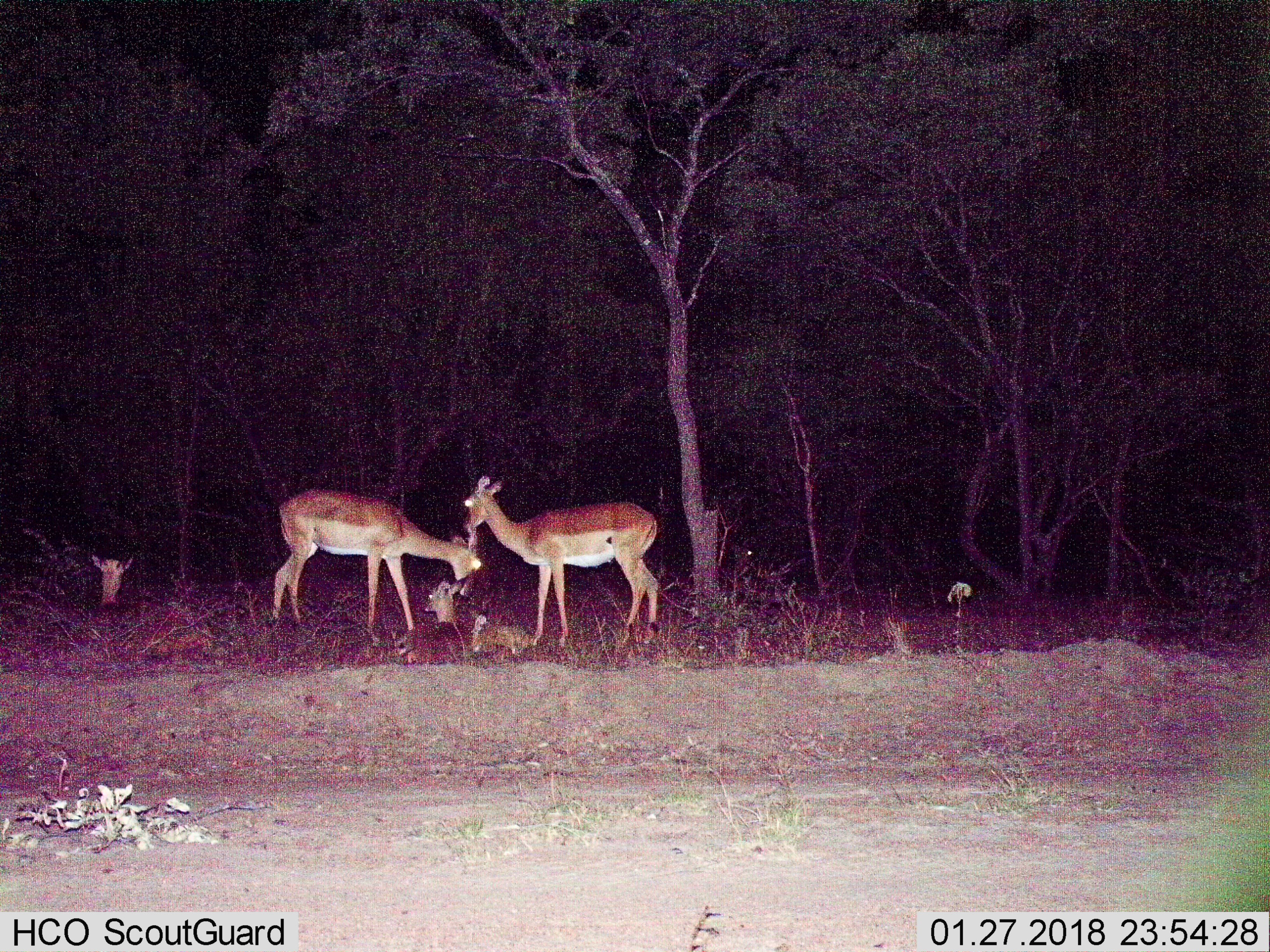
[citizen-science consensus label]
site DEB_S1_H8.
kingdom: Animalia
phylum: Chordata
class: Mammalia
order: Artiodactyla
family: Bovidae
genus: Aepyceros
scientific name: Aepyceros melampus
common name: impala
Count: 4.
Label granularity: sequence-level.